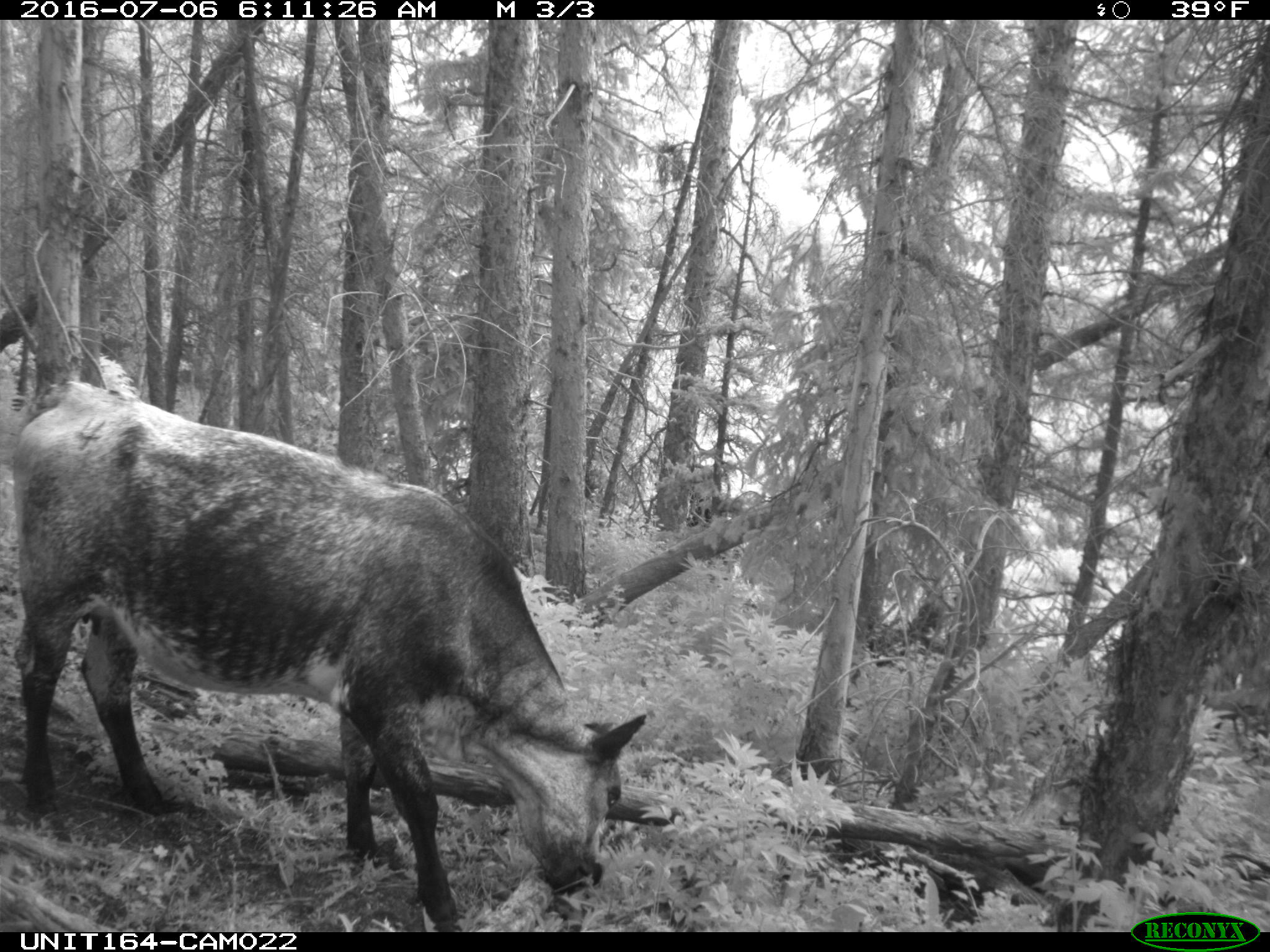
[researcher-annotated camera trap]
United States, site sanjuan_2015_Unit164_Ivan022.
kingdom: Animalia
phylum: Chordata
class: Mammalia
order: Artiodactyla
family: Bovidae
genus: Bos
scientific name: Bos taurus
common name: domestic cow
Bos taurus (domestic cow).